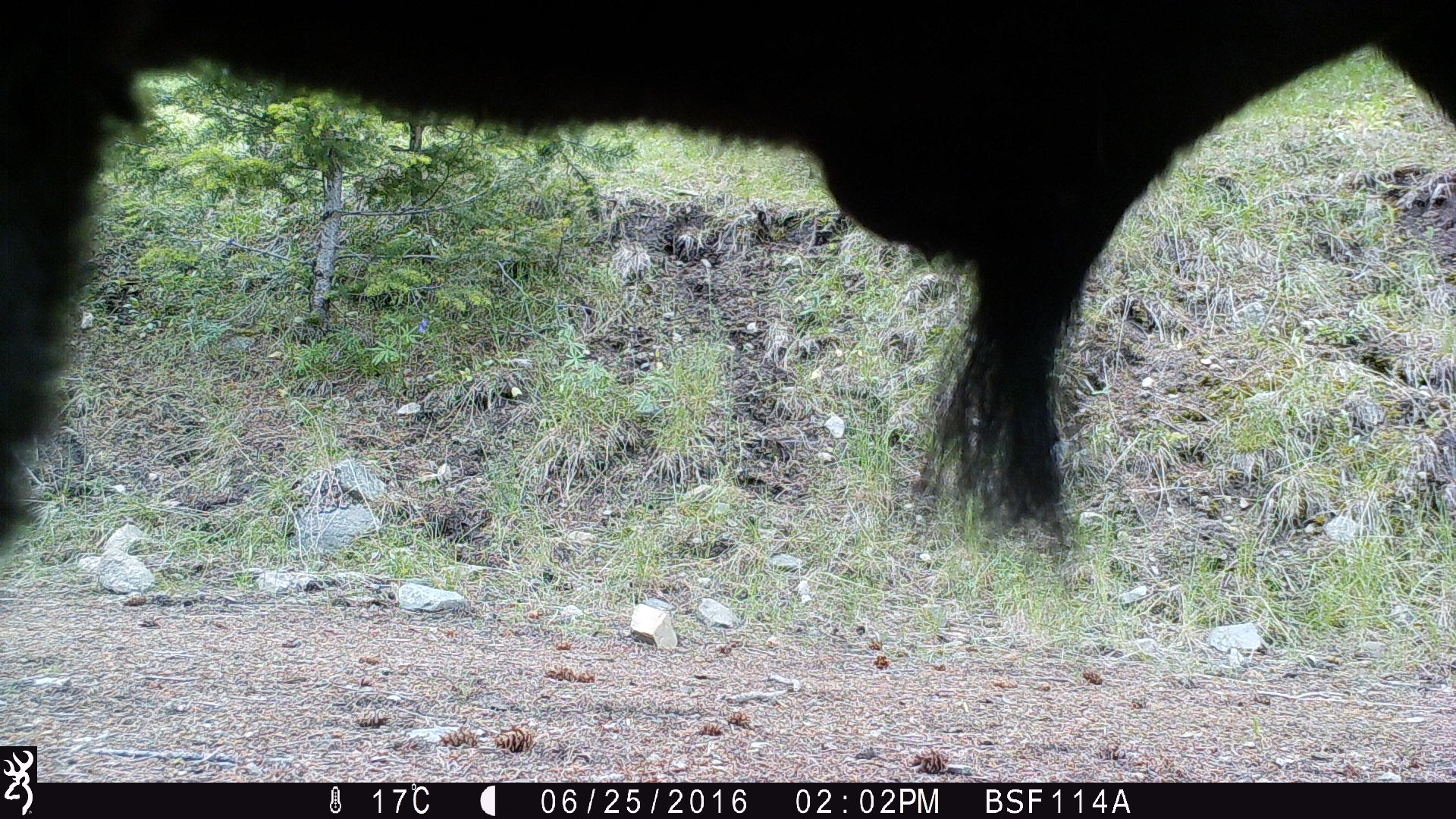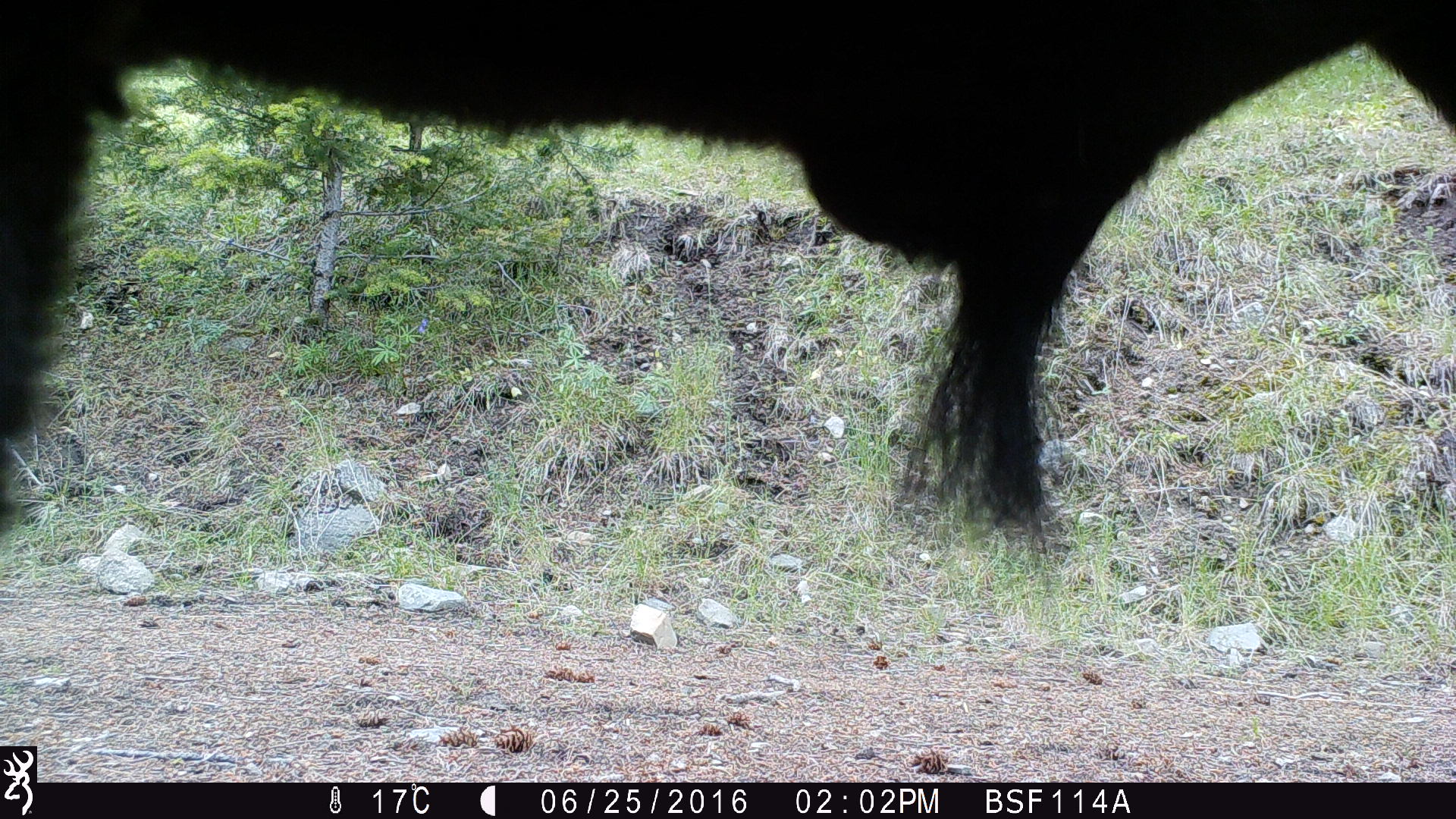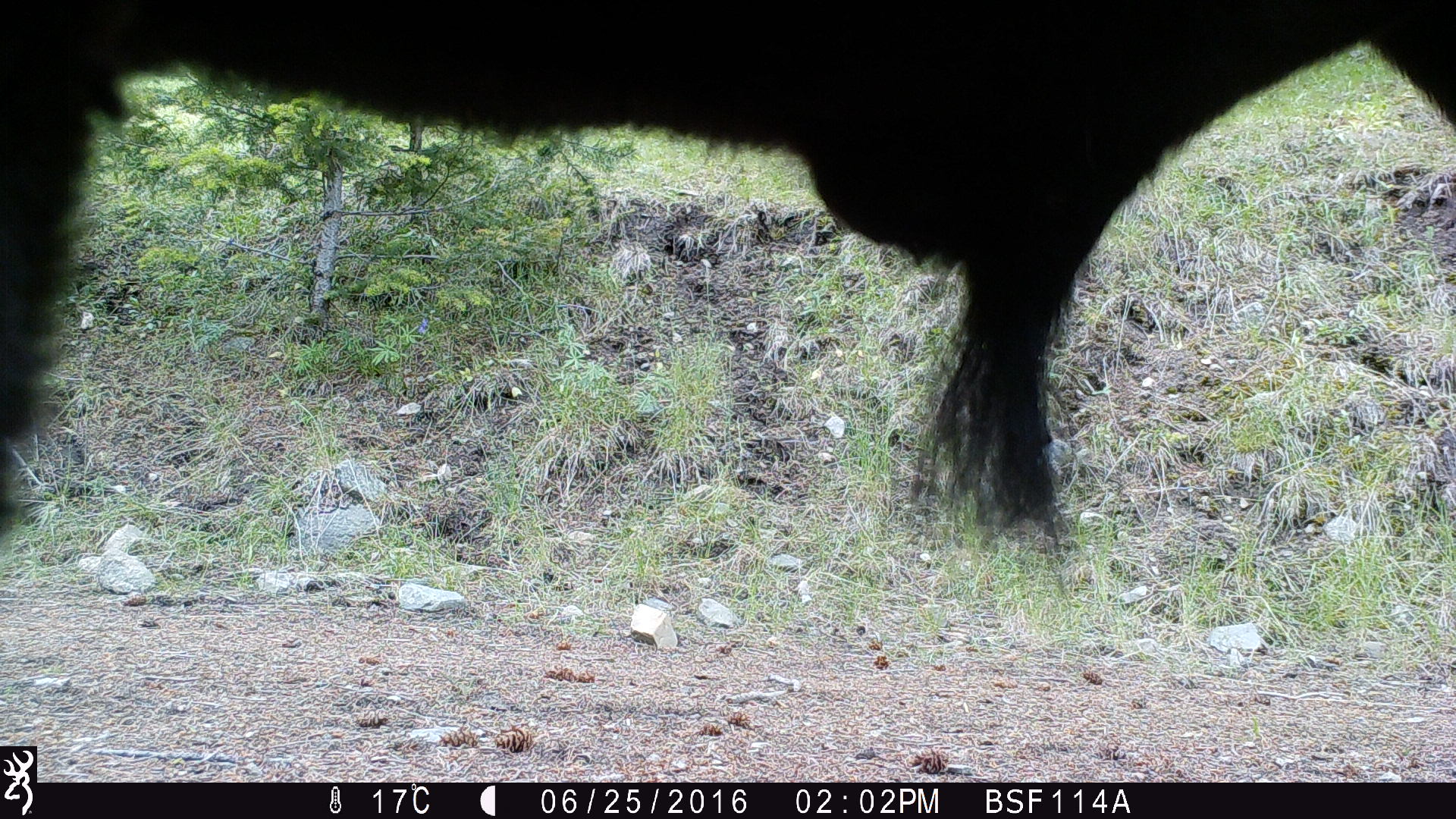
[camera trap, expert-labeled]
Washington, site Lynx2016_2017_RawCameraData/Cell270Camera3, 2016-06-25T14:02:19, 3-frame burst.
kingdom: Animalia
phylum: Chordata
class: Mammalia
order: Artiodactyla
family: Bovidae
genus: Bos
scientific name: Bos taurus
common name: domestic cattle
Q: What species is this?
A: Domestic cattle (Bos taurus).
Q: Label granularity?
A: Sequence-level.